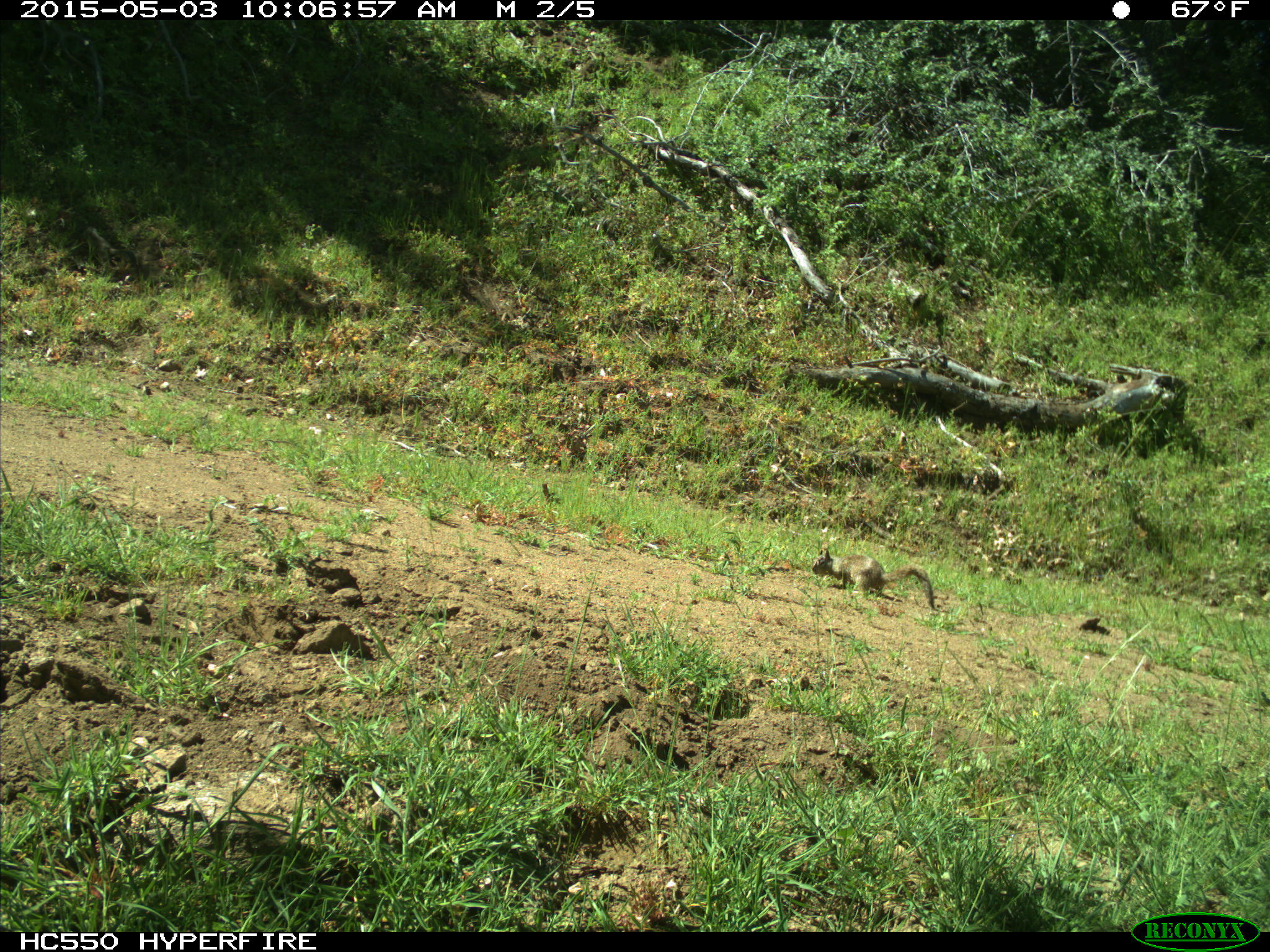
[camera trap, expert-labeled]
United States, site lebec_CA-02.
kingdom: Animalia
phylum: Chordata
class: Mammalia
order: Rodentia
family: Sciuridae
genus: Otospermophilus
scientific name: Otospermophilus beecheyi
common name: california ground squirrel